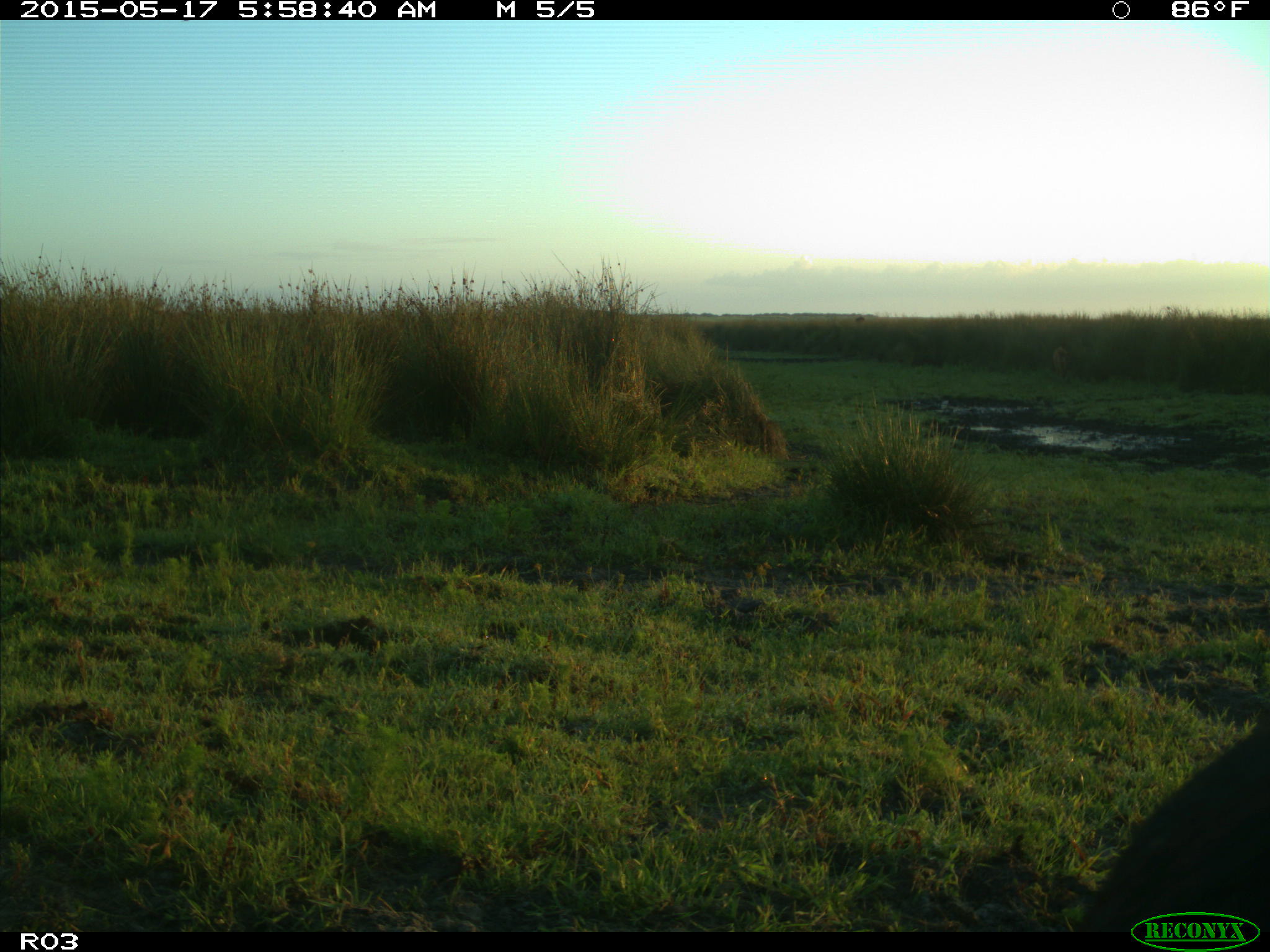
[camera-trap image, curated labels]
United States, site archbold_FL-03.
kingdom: Animalia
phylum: Chordata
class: Mammalia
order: Artiodactyla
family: Bovidae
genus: Bos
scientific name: Bos taurus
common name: domestic cow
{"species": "Bos taurus (domestic cow)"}